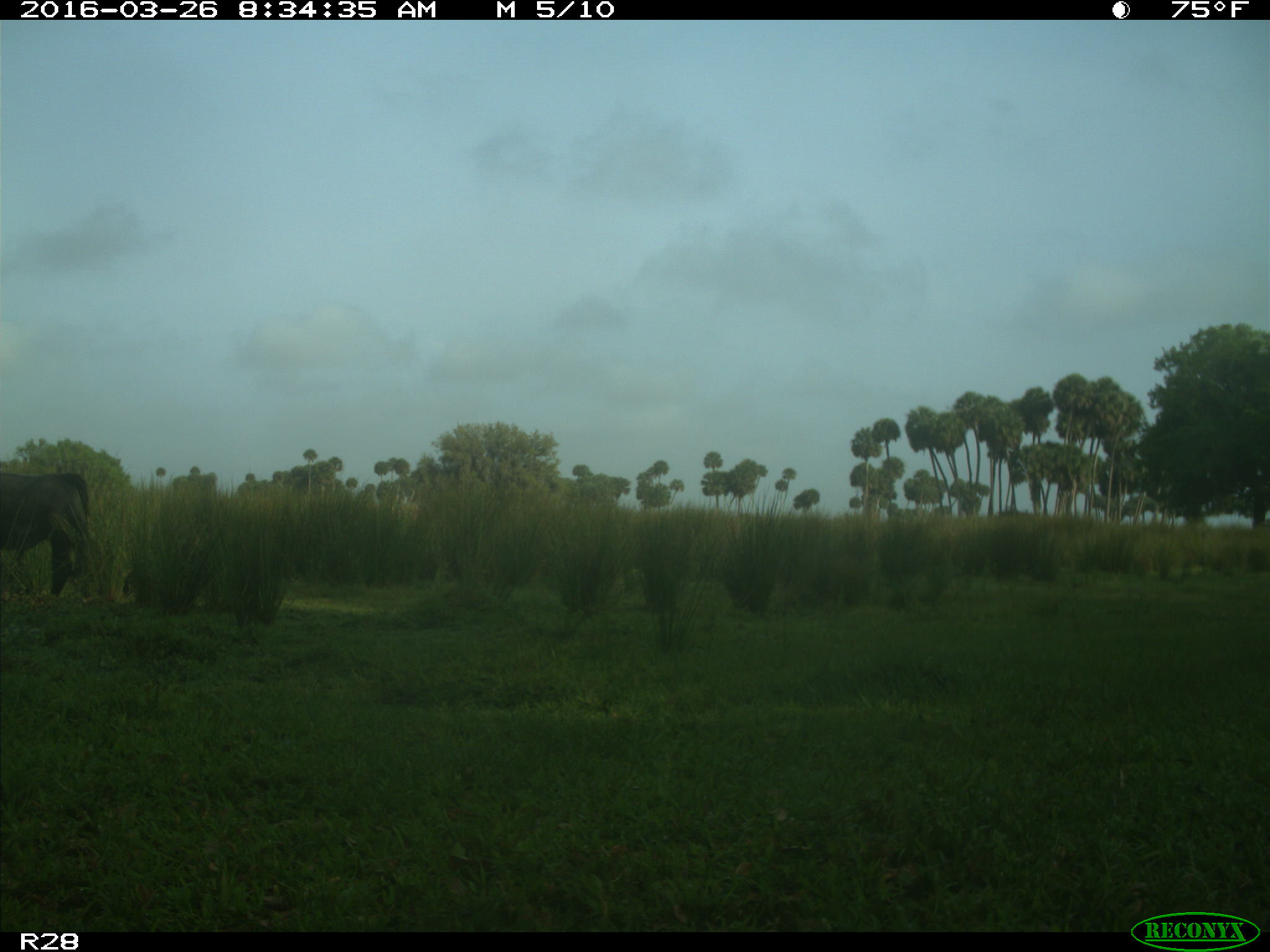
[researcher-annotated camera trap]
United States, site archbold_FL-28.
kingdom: Animalia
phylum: Chordata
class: Mammalia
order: Artiodactyla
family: Bovidae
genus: Bos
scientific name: Bos taurus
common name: domestic cow